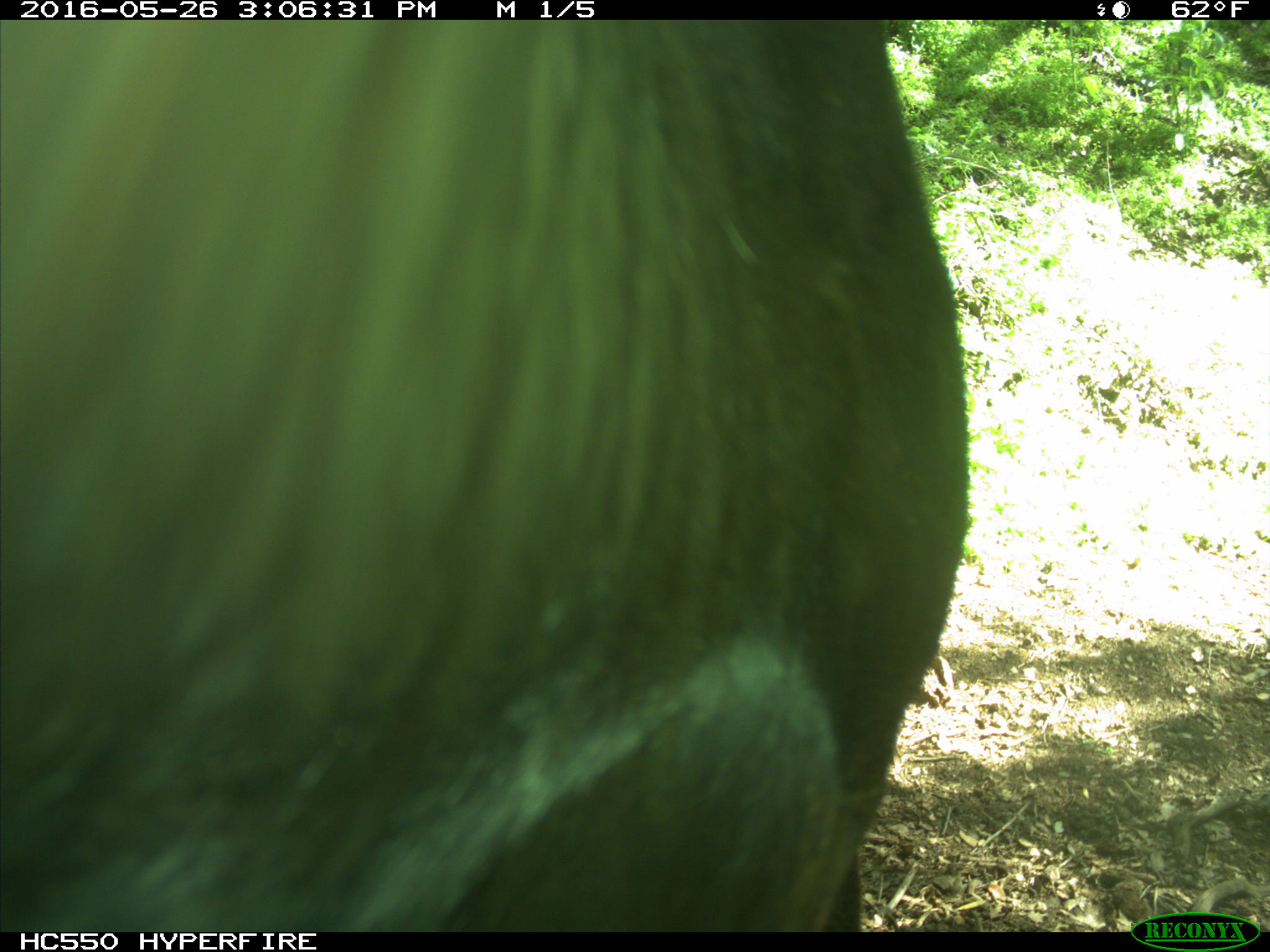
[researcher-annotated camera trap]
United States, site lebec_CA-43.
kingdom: Animalia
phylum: Chordata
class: Mammalia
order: Artiodactyla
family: Bovidae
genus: Bos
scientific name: Bos taurus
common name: domestic cow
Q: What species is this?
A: Bos taurus (domestic cow).